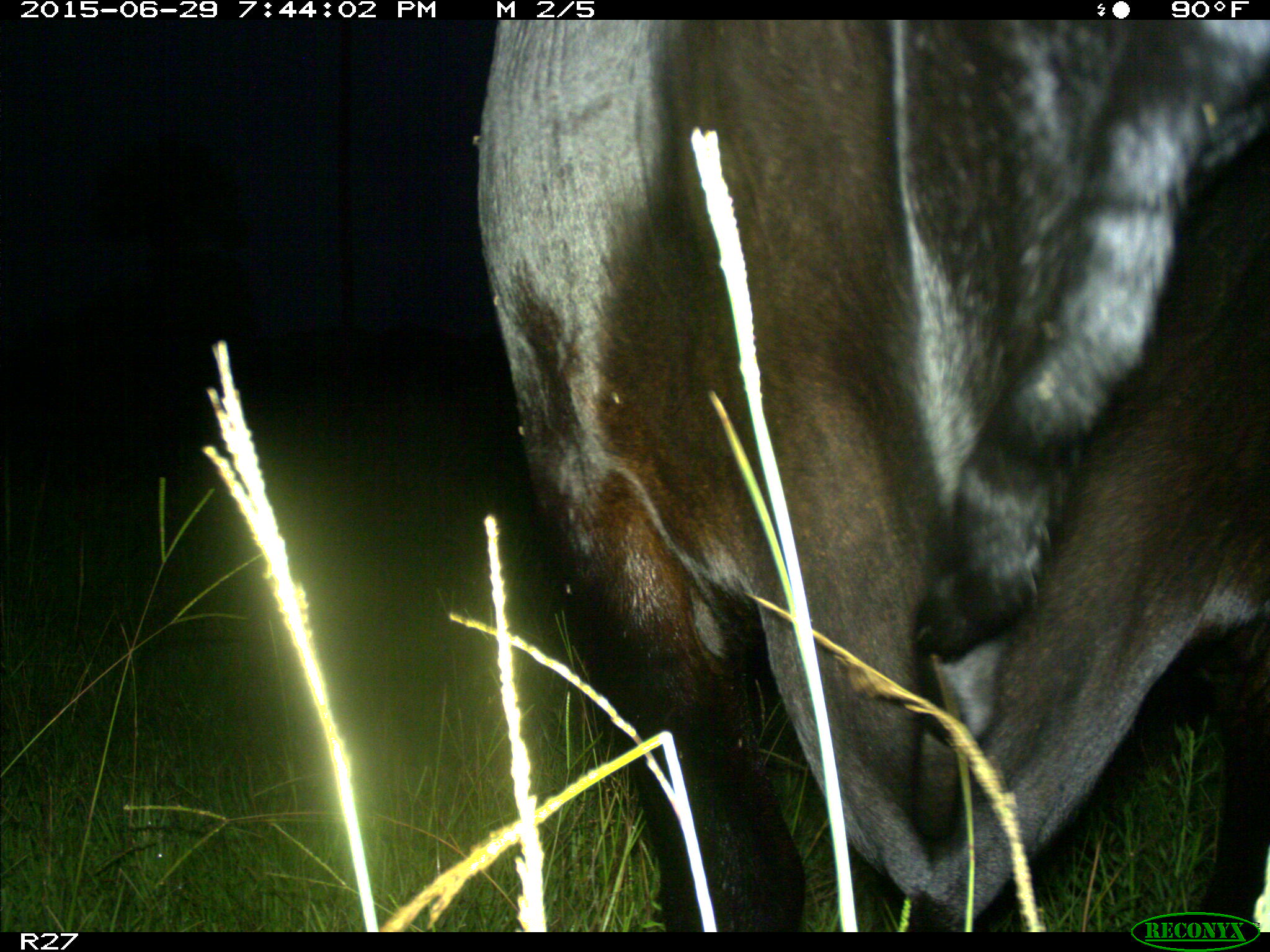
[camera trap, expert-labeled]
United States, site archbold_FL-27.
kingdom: Animalia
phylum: Chordata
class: Mammalia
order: Artiodactyla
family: Bovidae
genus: Bos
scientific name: Bos taurus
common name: domestic cow